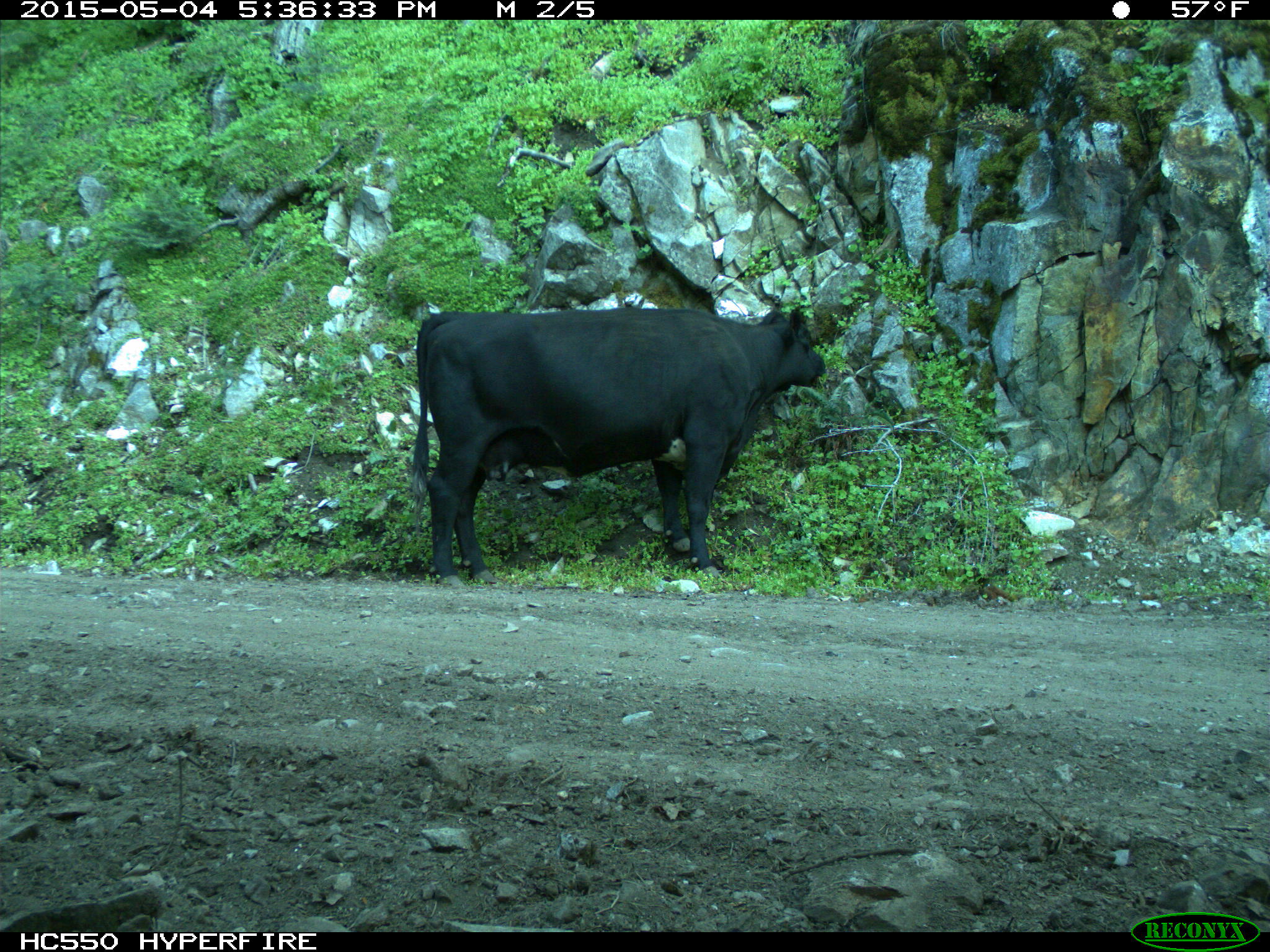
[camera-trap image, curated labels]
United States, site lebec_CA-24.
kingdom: Animalia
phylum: Chordata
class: Mammalia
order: Artiodactyla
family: Bovidae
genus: Bos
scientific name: Bos taurus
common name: domestic cow